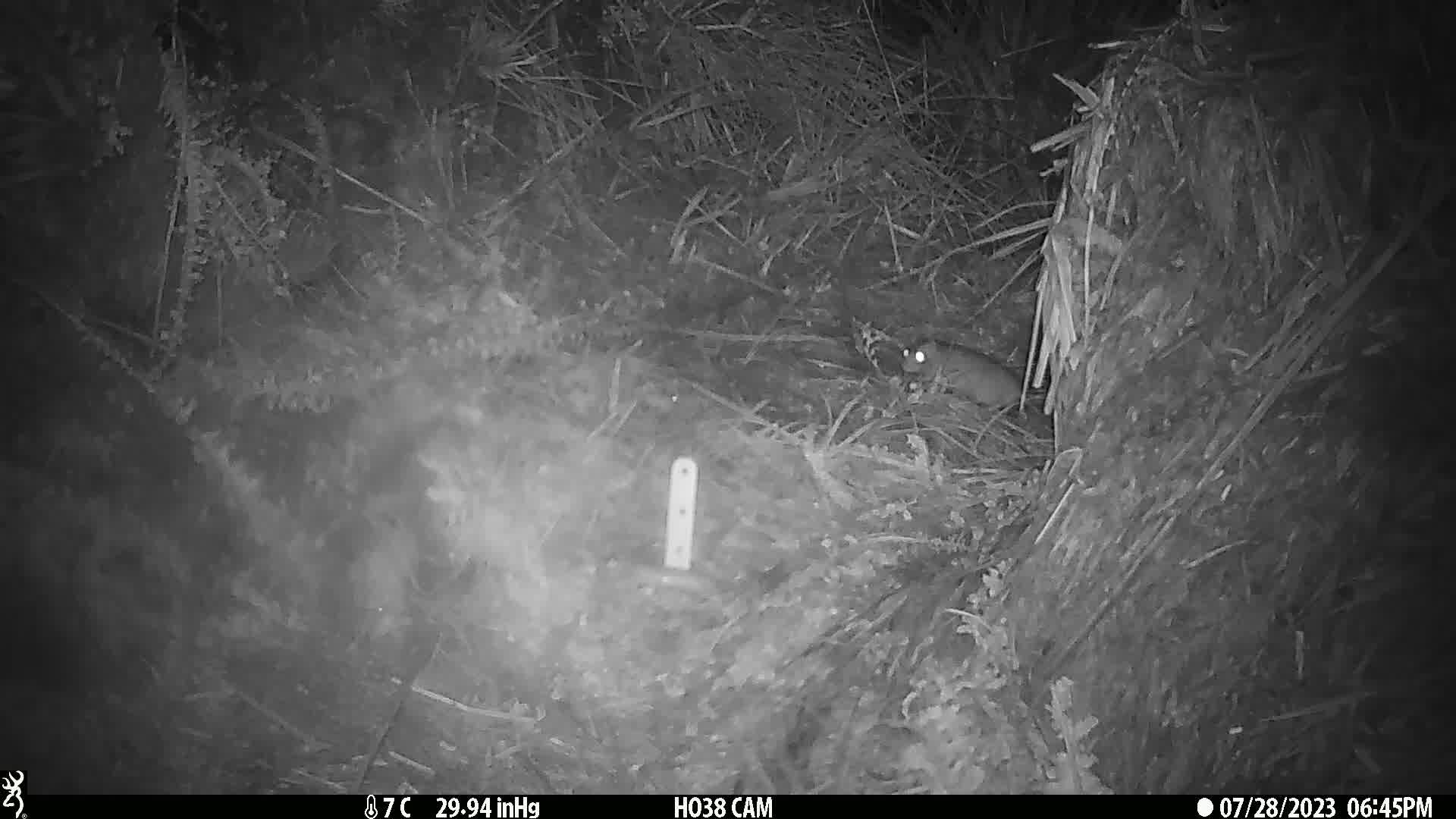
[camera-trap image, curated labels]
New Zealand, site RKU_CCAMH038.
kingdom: Animalia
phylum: Chordata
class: Mammalia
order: Rodentia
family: Muridae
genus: Rattus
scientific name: Rattus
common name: rat